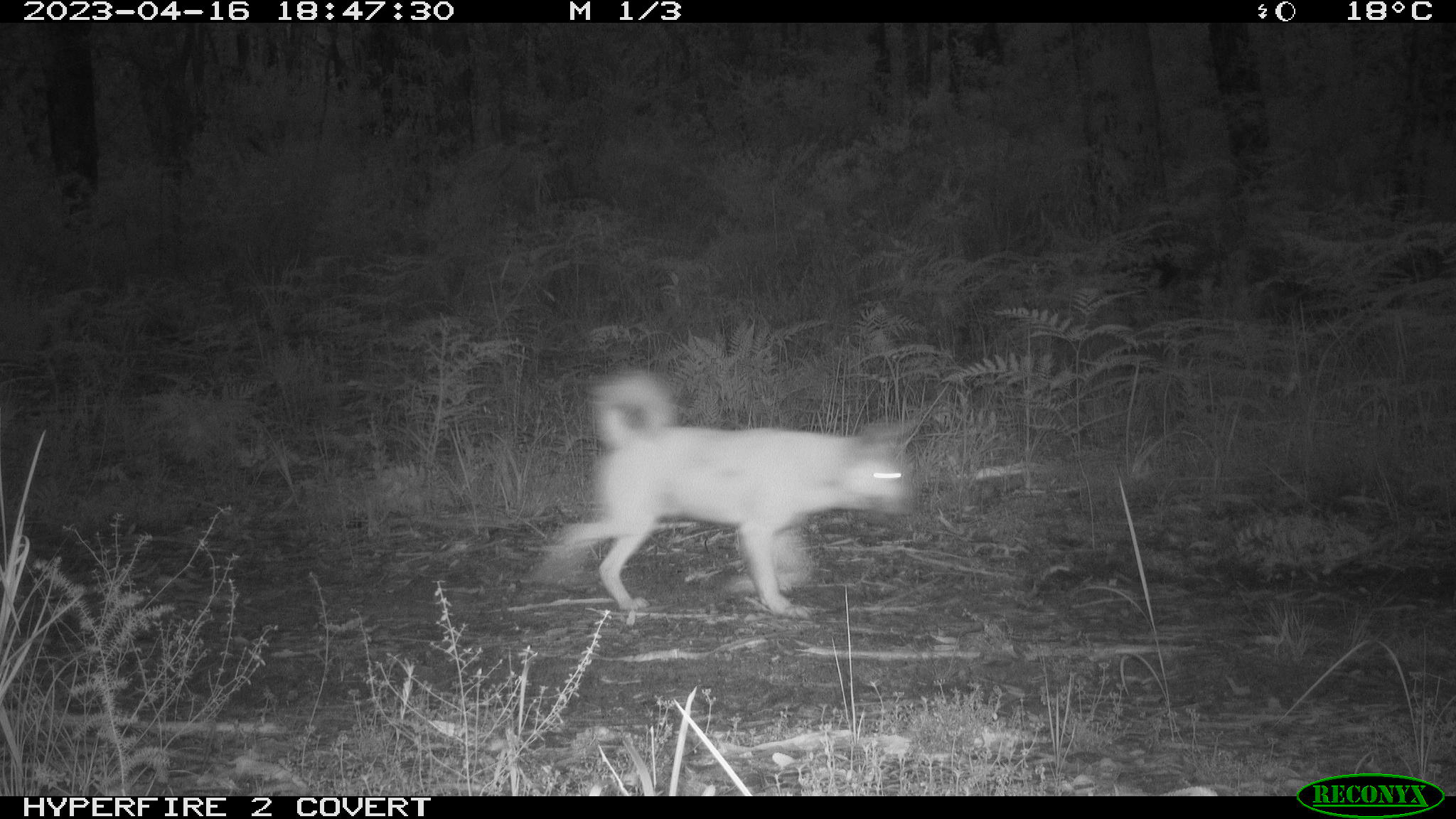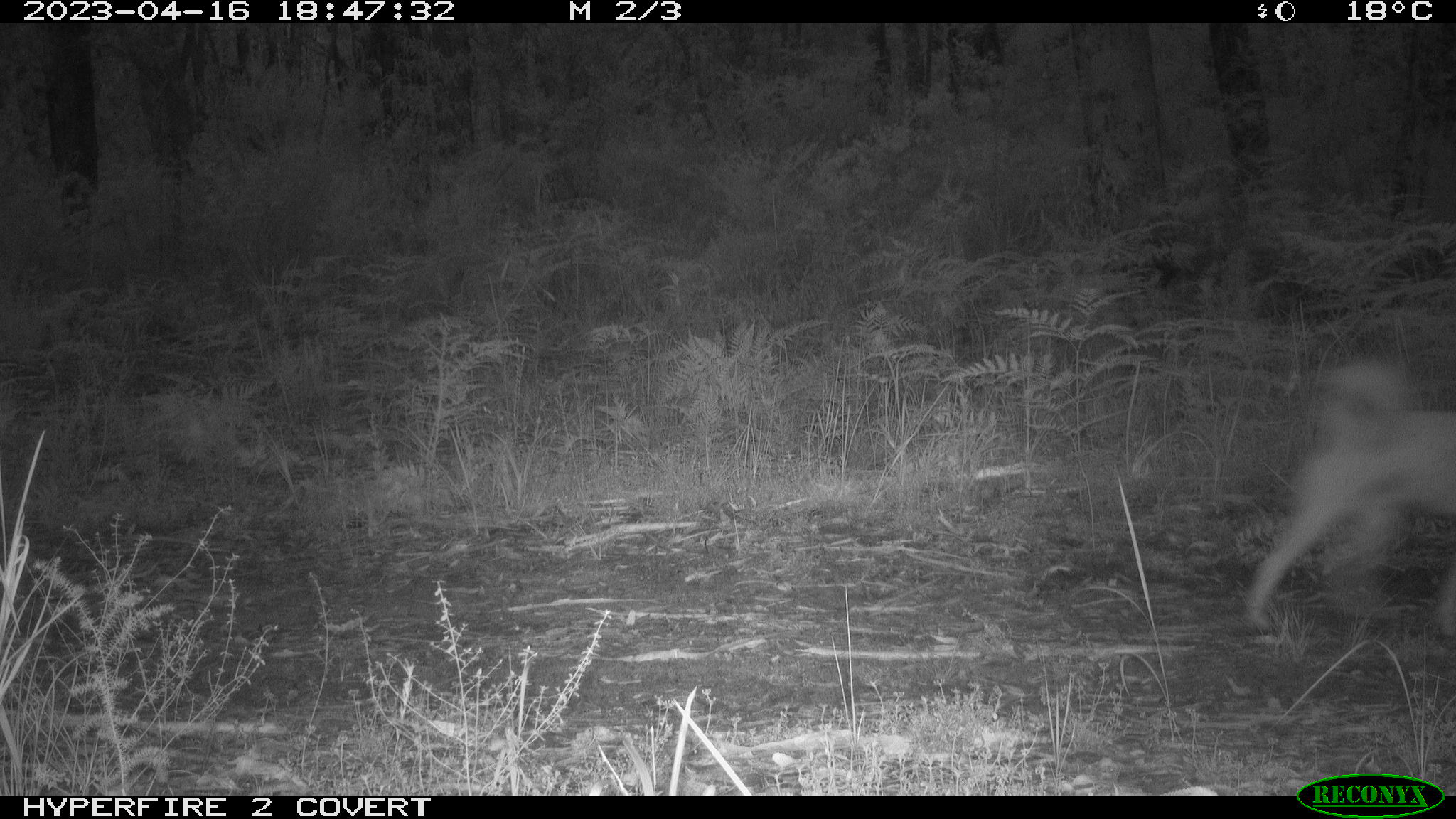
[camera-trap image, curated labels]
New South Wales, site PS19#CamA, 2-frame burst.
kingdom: Animalia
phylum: Chordata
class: Mammalia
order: Carnivora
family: Canidae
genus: Canis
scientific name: Canis familiaris dingo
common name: dingo